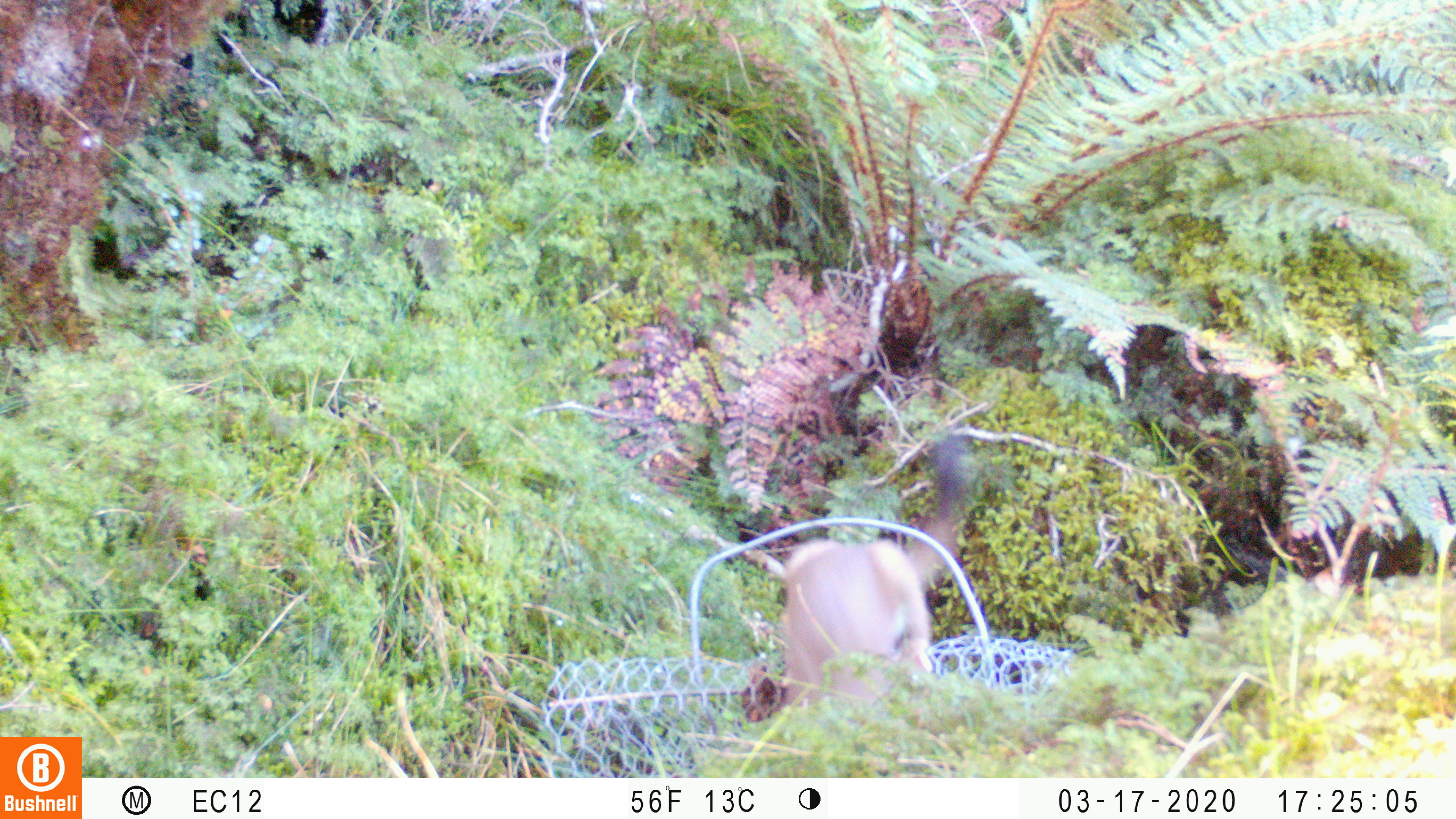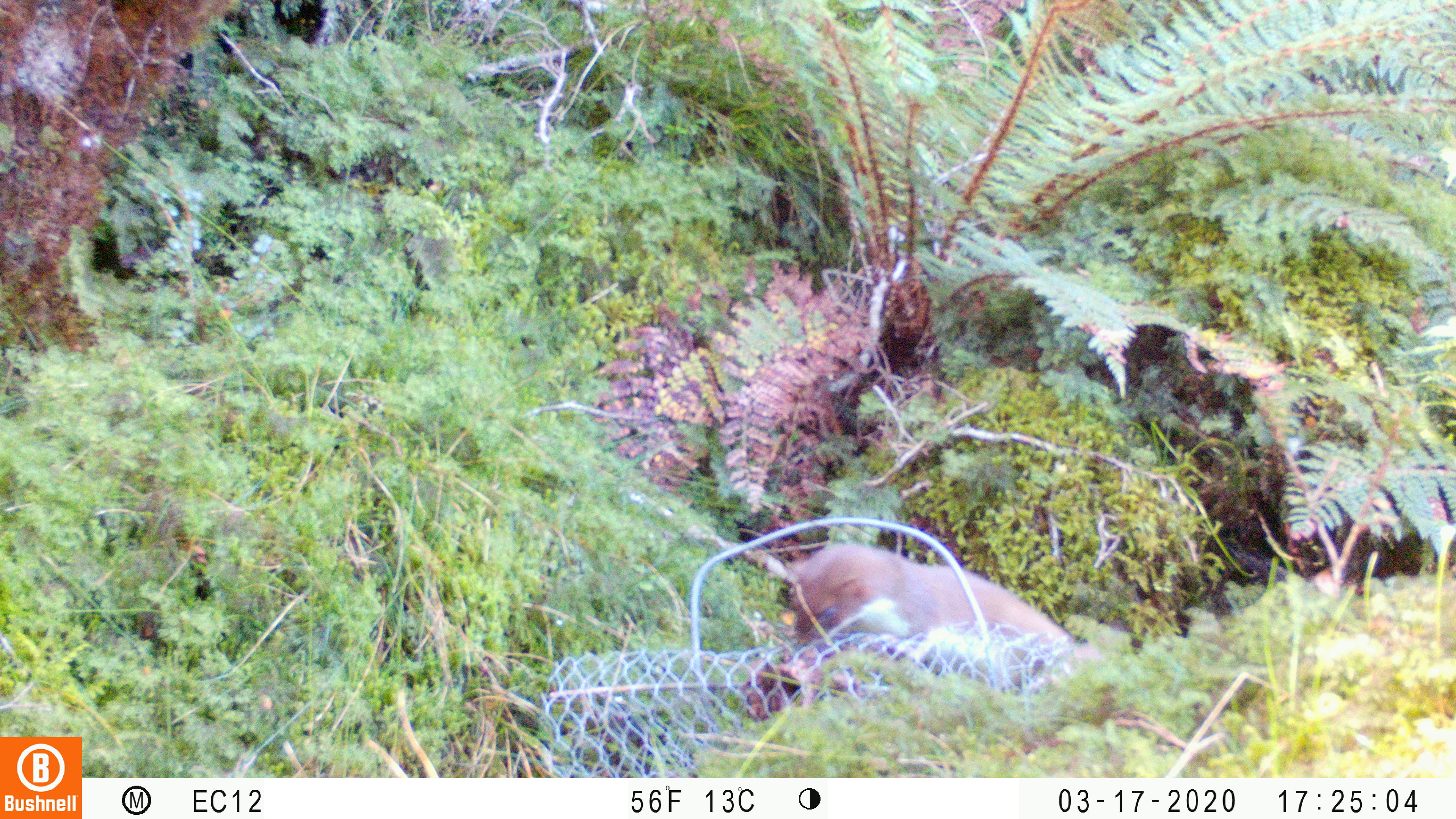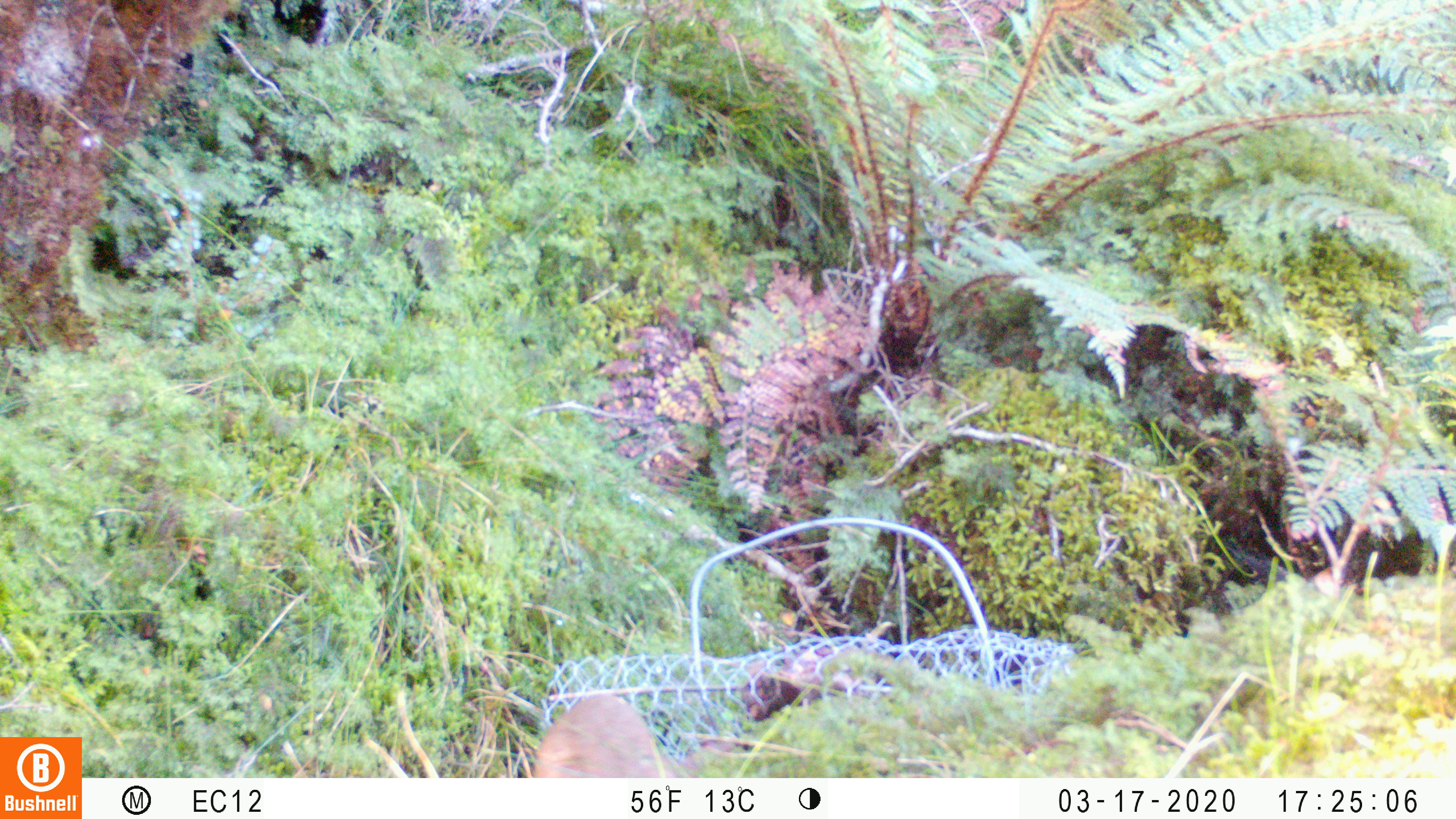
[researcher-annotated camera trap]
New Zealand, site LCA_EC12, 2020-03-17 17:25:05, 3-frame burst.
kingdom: Animalia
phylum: Chordata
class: Mammalia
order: Carnivora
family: Mustelidae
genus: Mustela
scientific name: Mustela erminea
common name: stoat